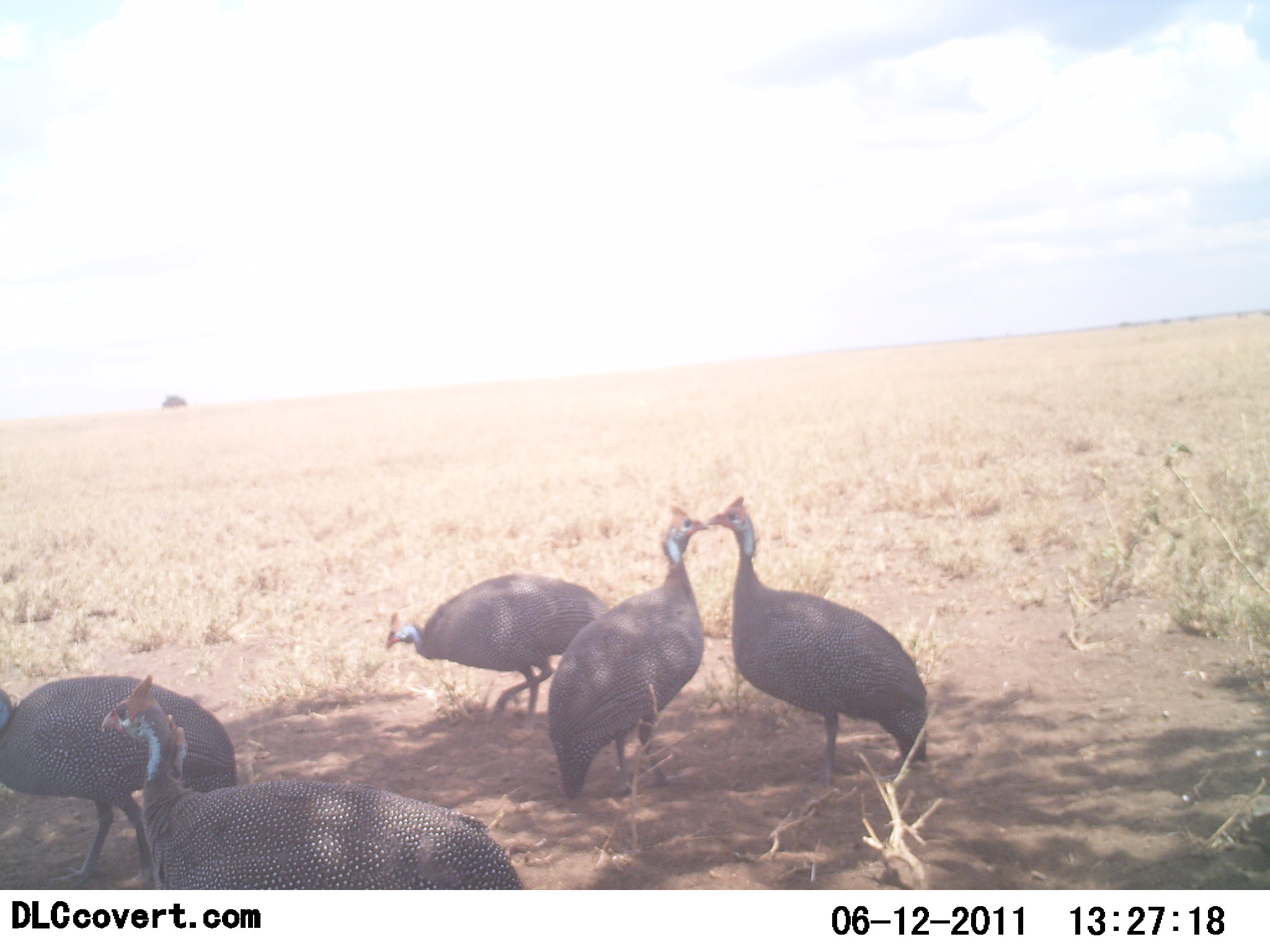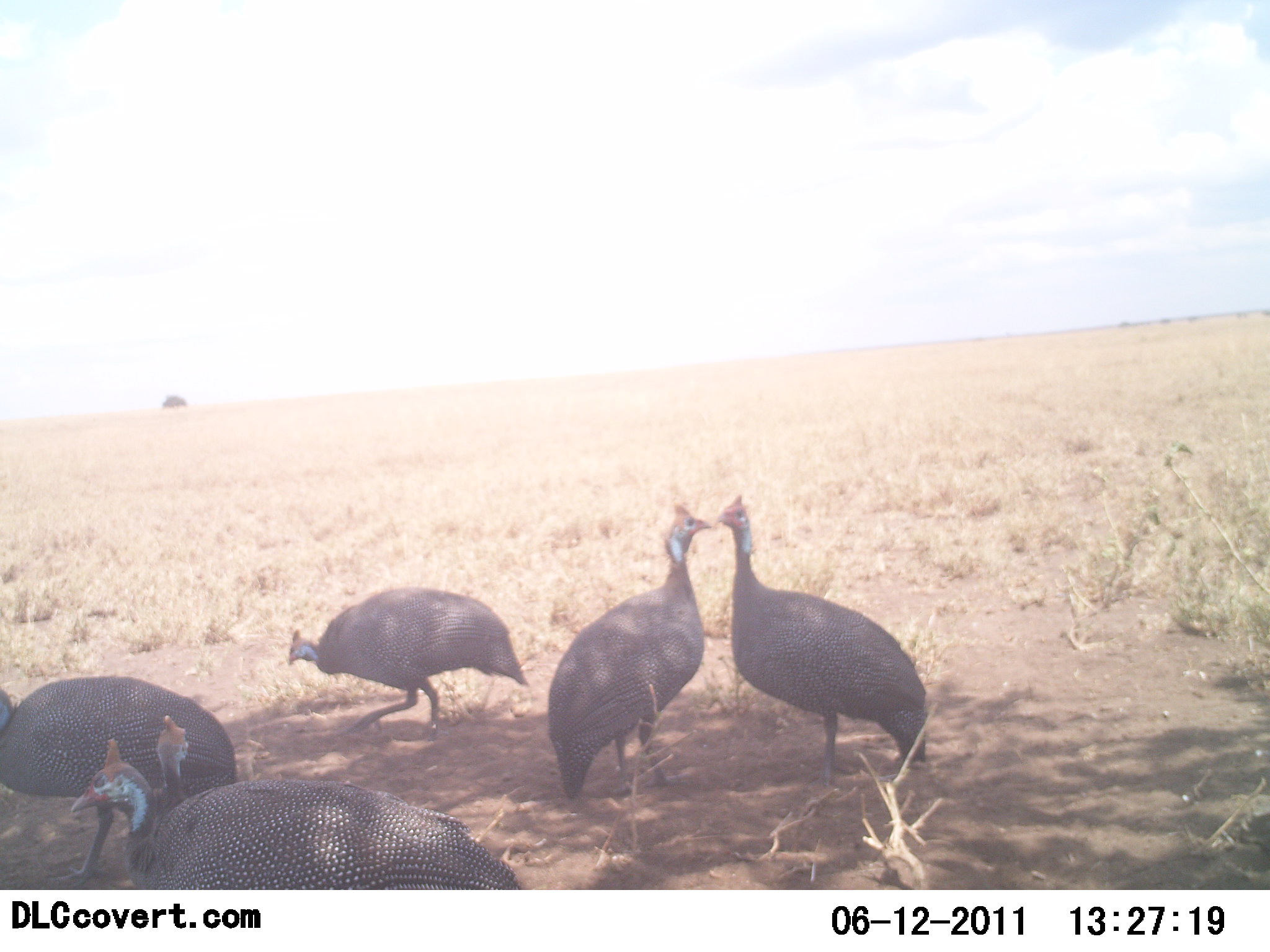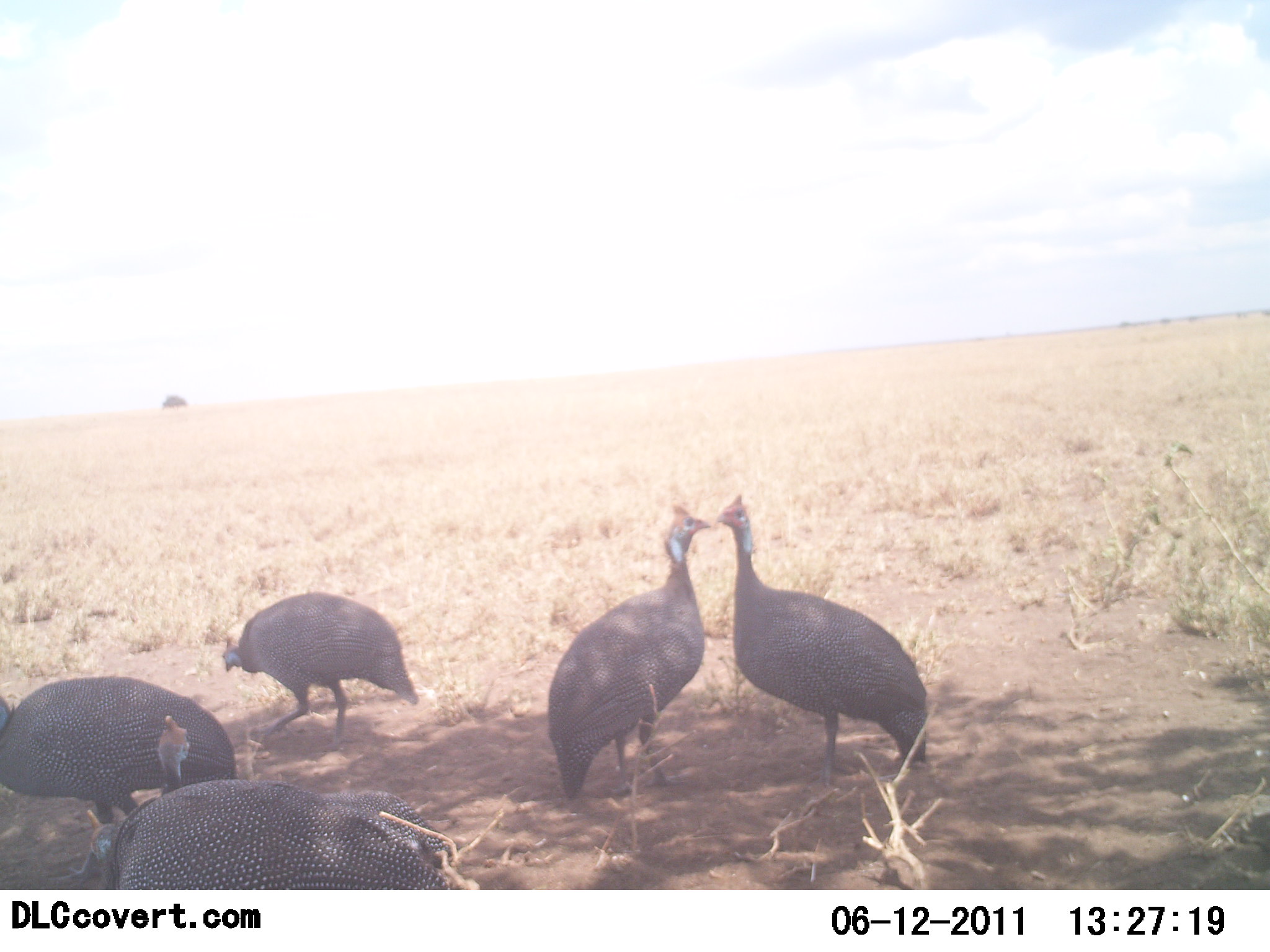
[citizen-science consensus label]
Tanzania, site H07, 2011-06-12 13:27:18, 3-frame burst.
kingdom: Animalia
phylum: Chordata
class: Aves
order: Galliformes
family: Numididae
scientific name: Numididae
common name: guinea fowl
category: guineafowl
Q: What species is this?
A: Guineafowl (guinea fowl) (Numididae).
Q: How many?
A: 5.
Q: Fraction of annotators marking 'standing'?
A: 40%.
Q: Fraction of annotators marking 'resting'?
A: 20%.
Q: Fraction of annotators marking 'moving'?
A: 70%.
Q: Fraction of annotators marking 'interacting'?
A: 50%.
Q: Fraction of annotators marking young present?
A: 0%.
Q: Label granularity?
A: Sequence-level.